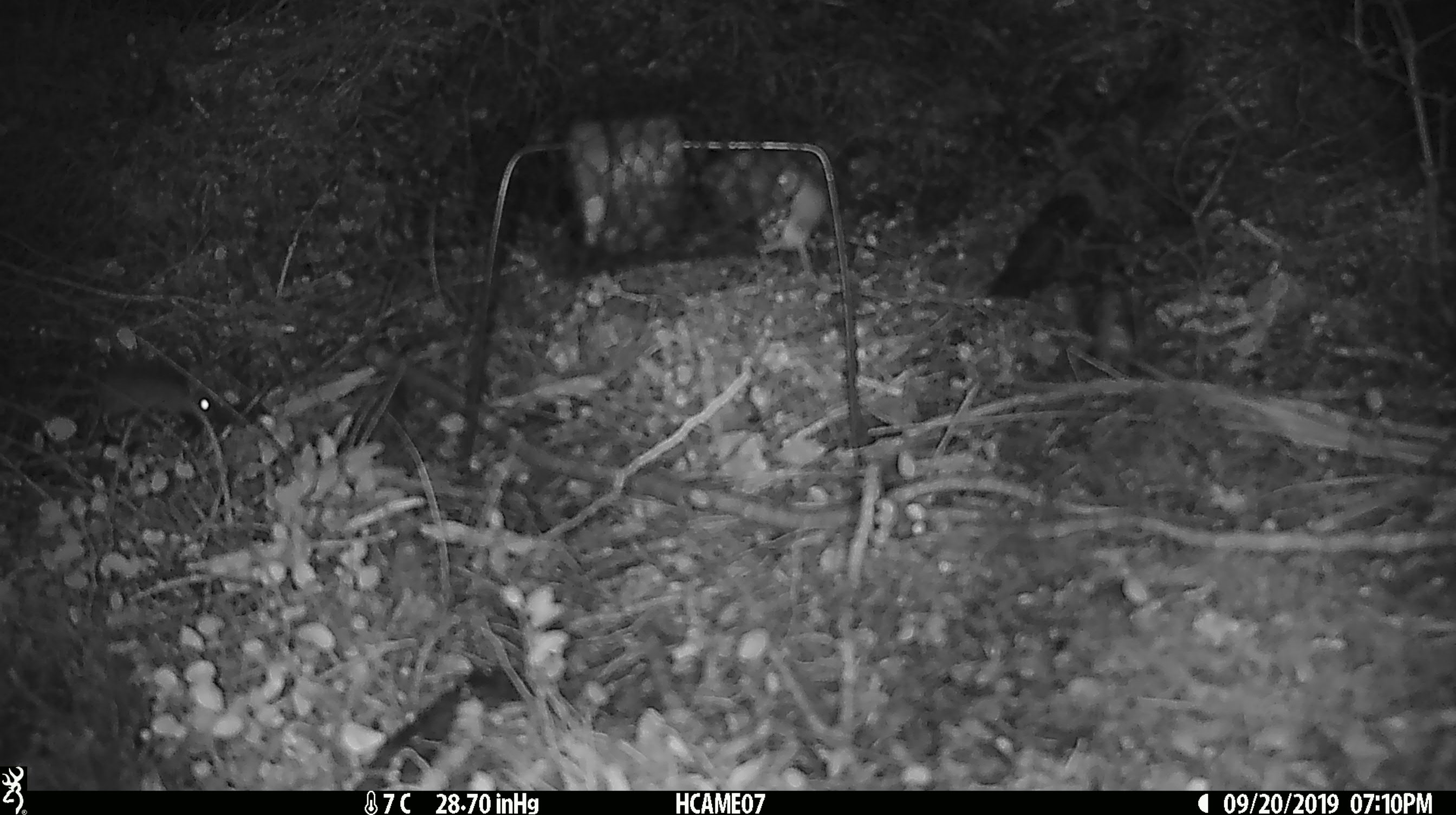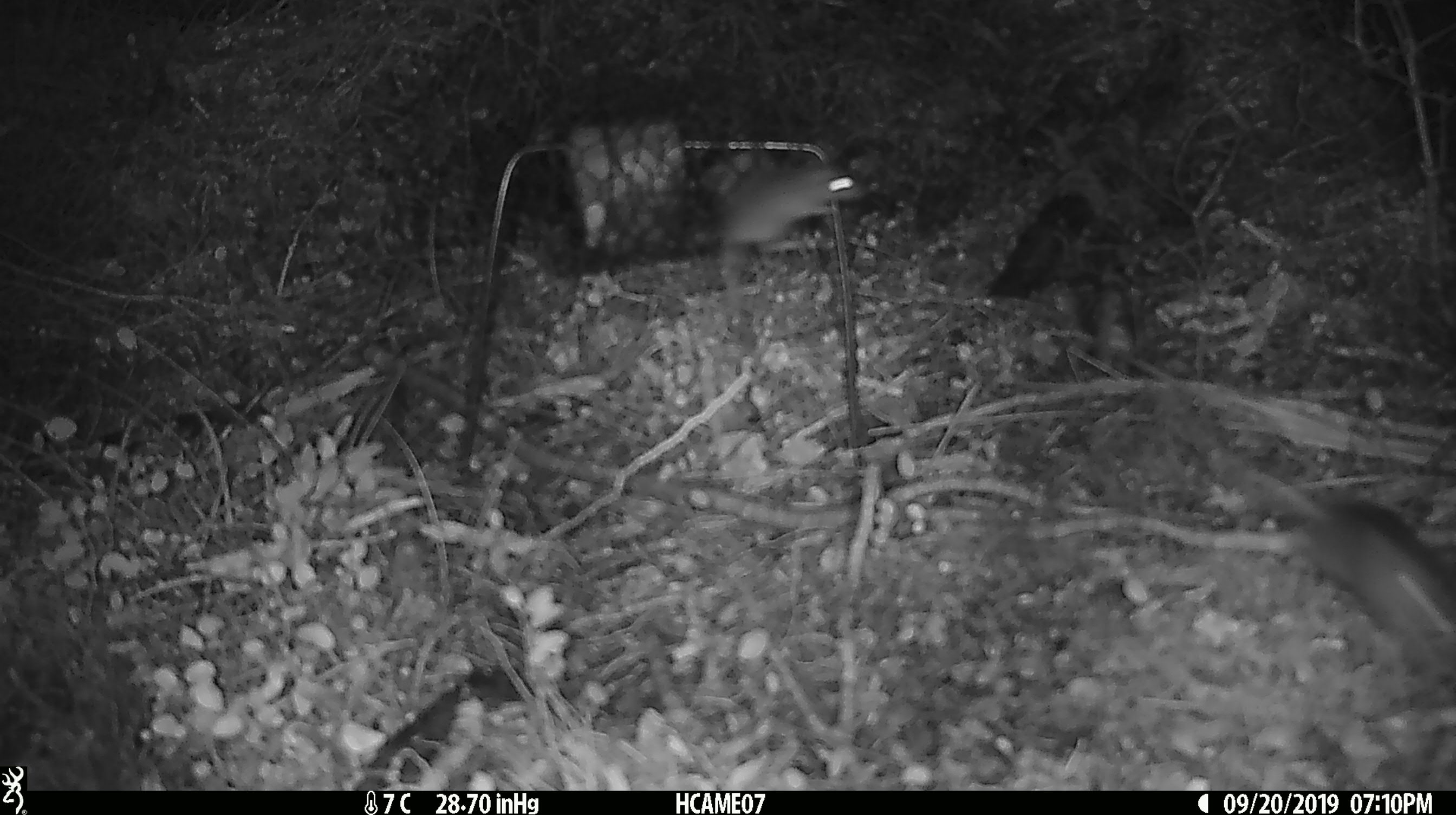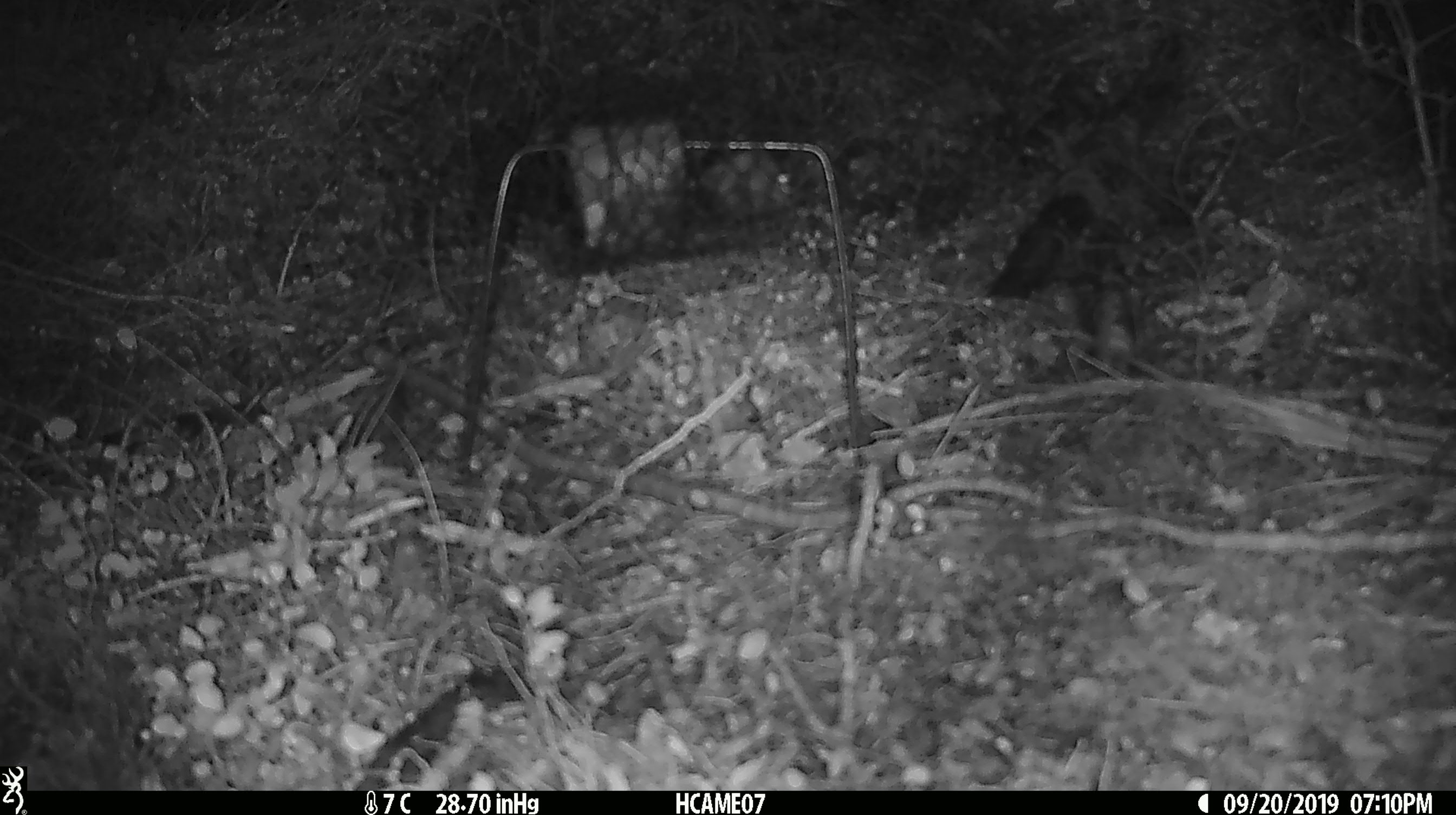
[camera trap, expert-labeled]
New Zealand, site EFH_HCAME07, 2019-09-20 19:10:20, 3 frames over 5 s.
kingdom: Animalia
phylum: Chordata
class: Mammalia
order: Rodentia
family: Muridae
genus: Mus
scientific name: Mus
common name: mouse